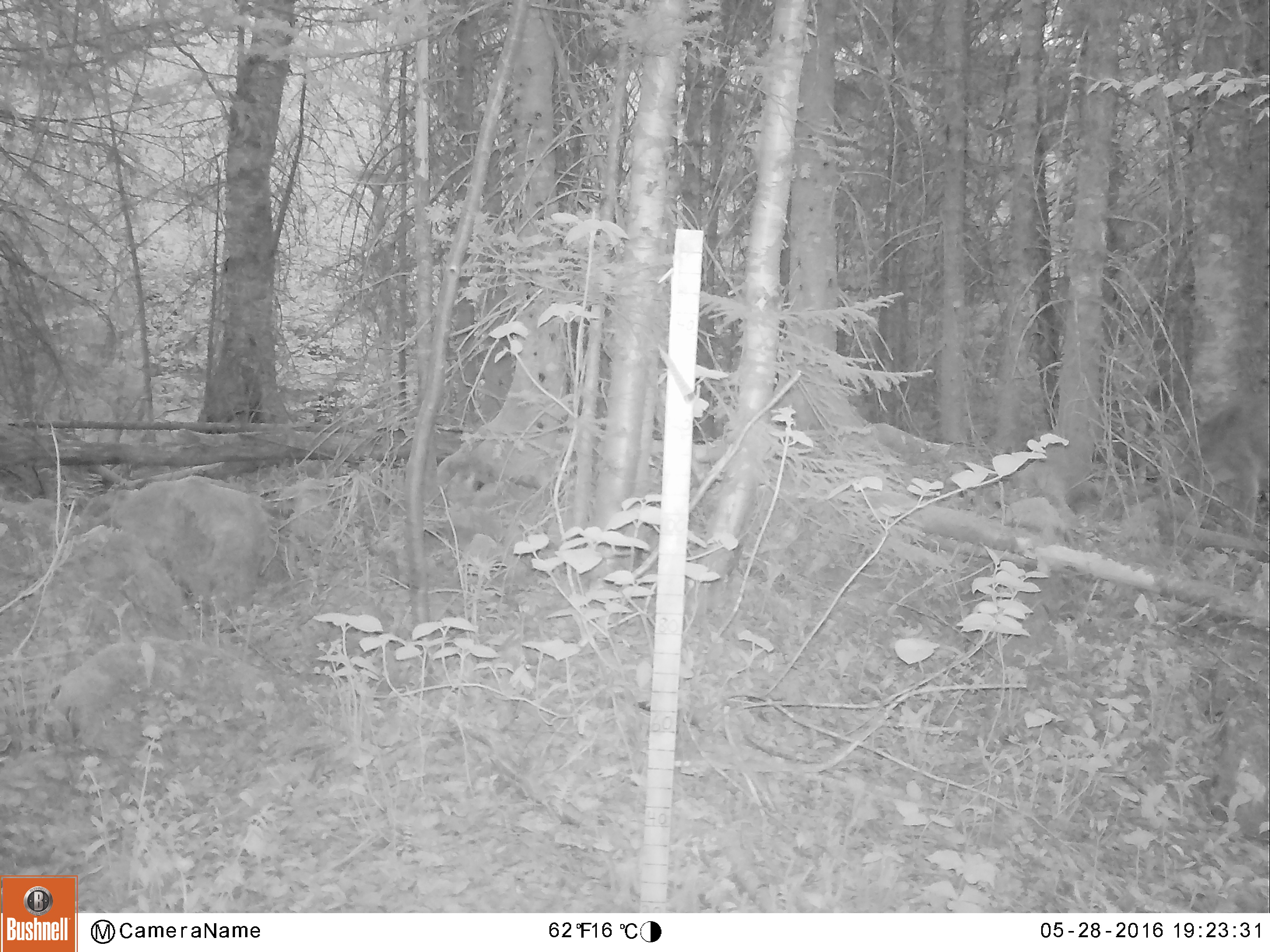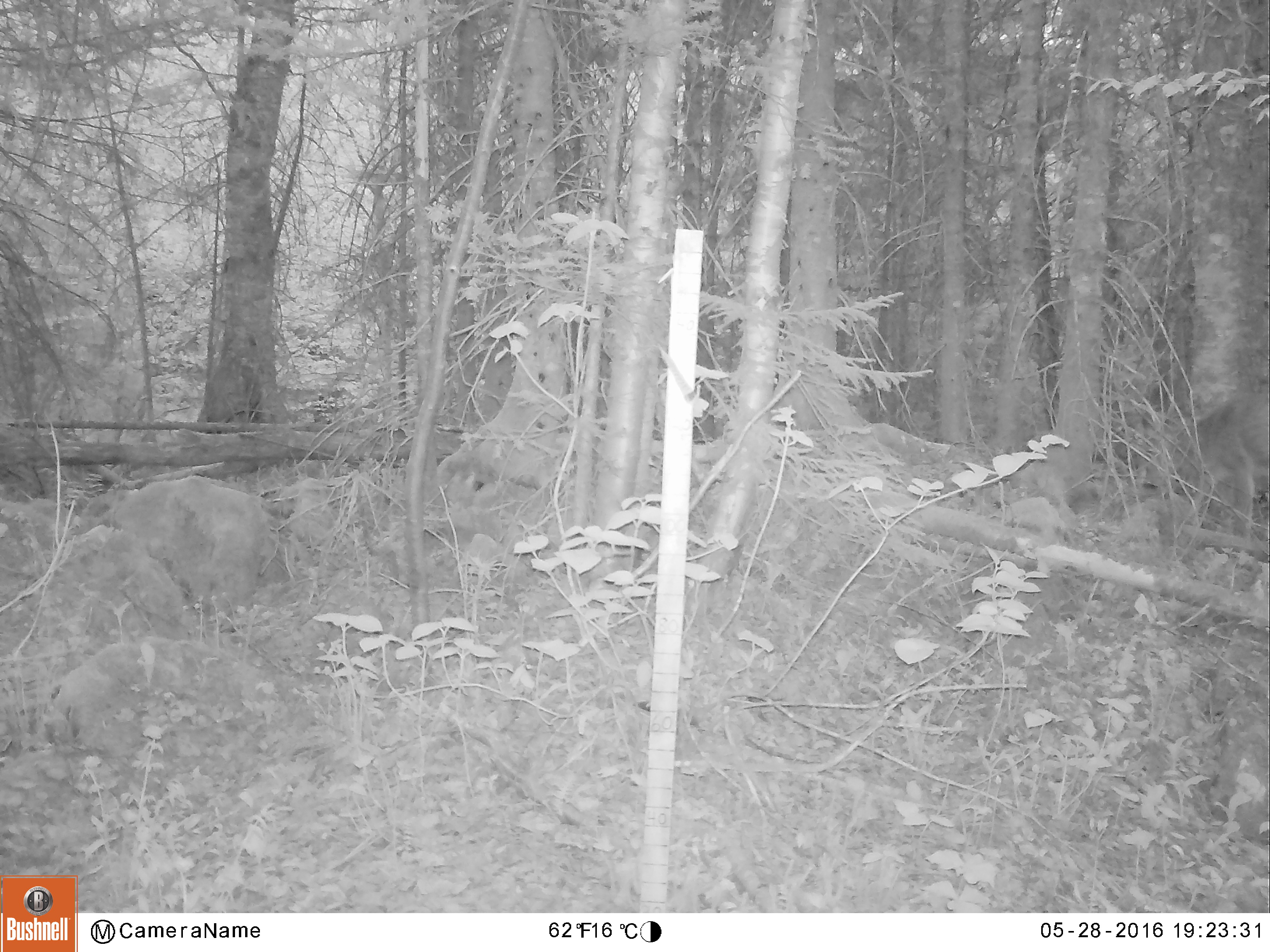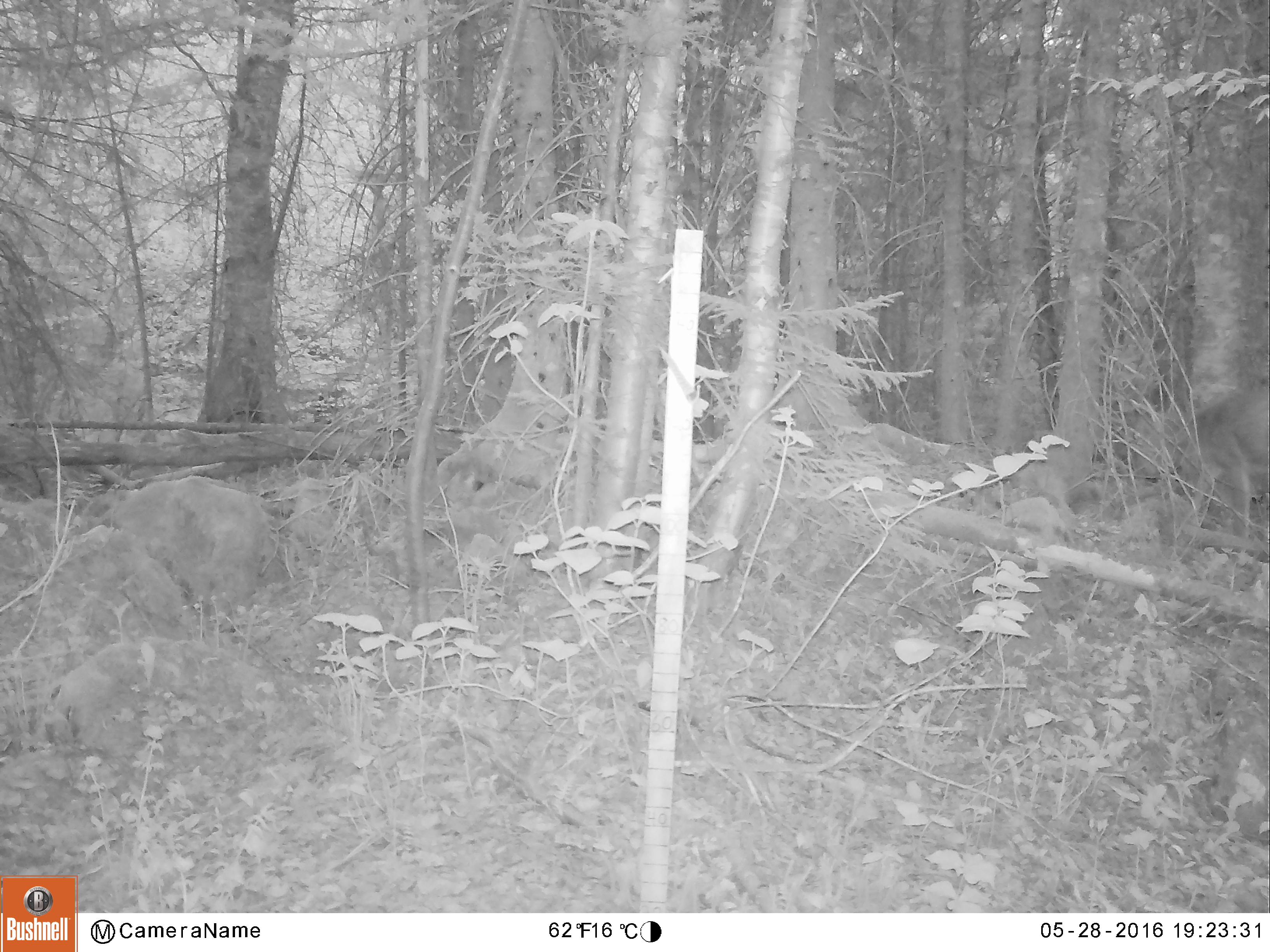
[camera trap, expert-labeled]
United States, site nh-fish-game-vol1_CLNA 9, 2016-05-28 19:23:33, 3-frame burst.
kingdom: Animalia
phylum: Chordata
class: Mammalia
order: Artiodactyla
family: Cervidae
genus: Odocoileus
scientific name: Odocoileus virginianus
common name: white-tailed deer